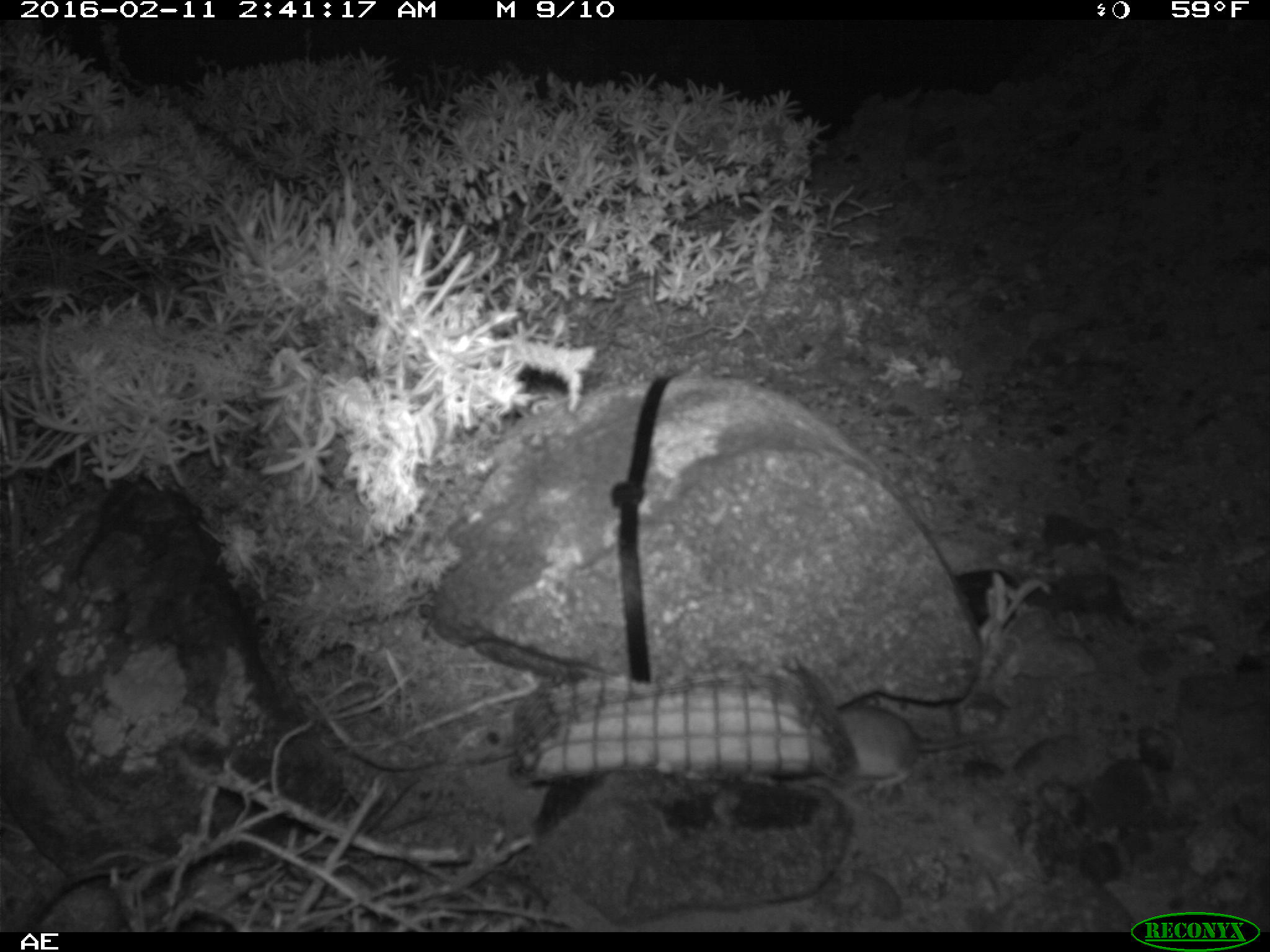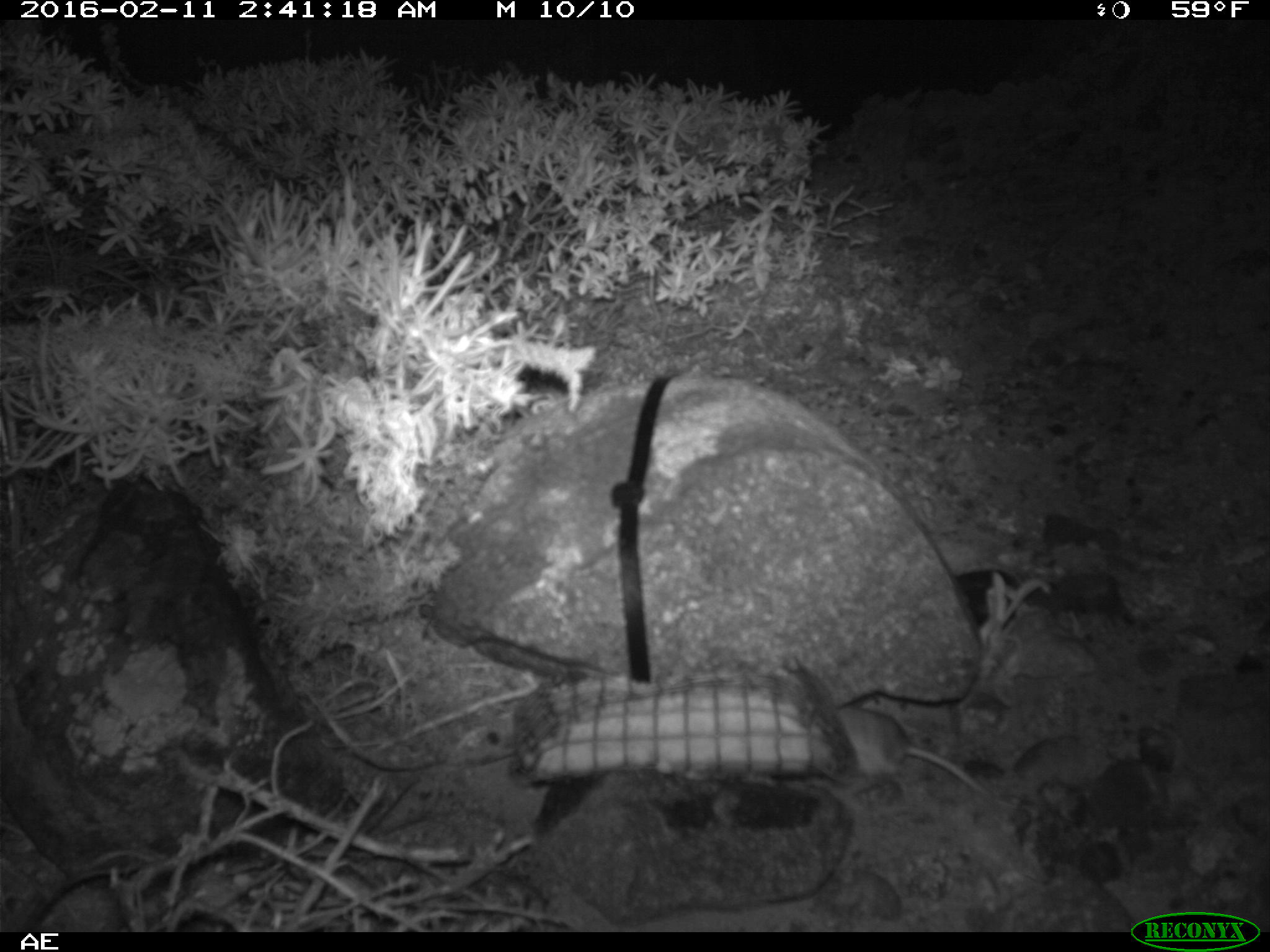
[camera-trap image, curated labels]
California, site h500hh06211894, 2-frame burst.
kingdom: Animalia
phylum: Chordata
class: Mammalia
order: Rodentia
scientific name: Rodentia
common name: rodent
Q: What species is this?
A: Rodent (Rodentia).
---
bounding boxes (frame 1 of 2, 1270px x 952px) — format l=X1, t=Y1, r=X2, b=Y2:
rodent: l=838, t=702, r=1012, b=792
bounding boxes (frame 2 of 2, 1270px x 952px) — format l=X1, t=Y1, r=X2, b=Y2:
rodent: l=835, t=705, r=1003, b=805